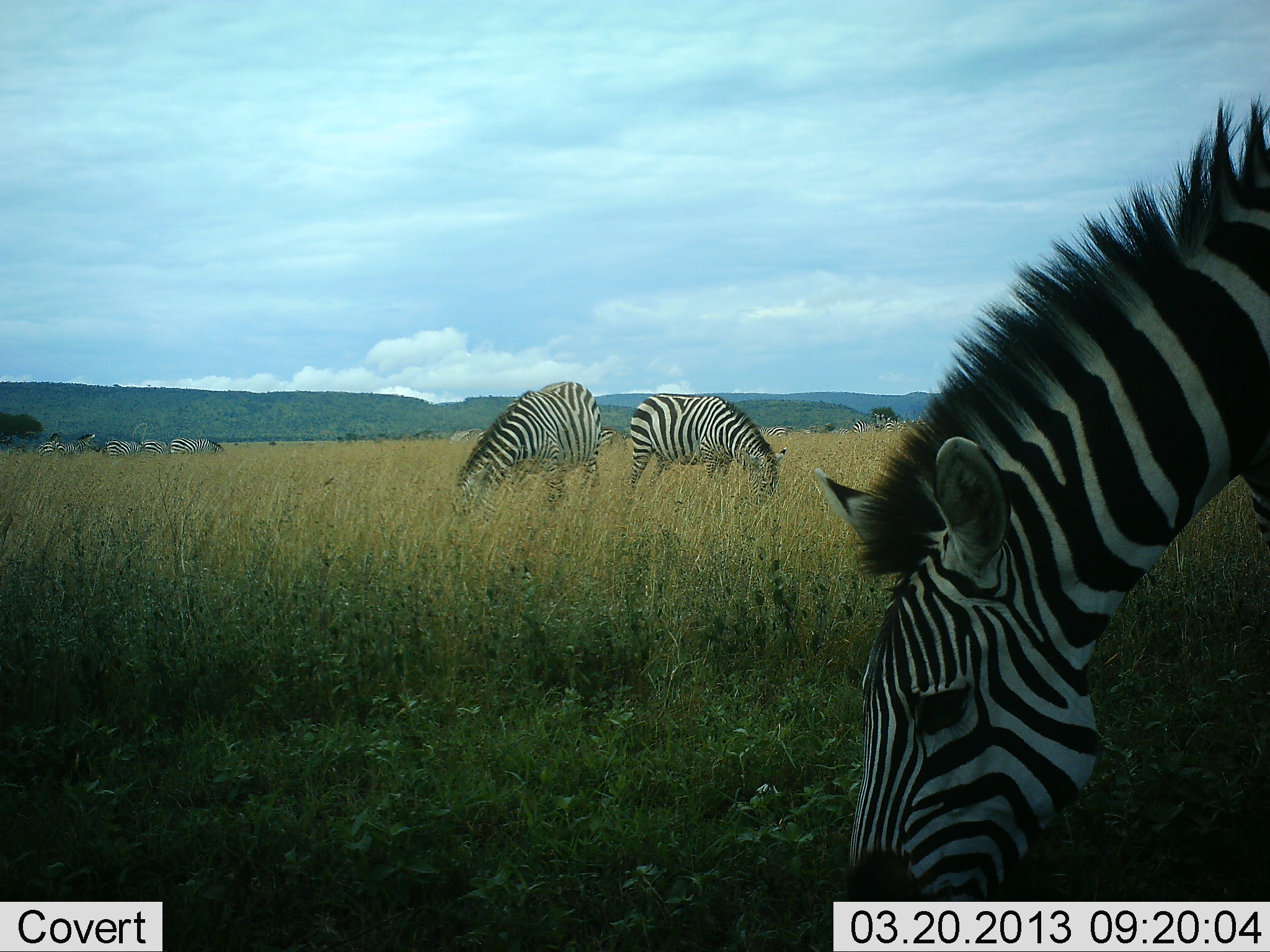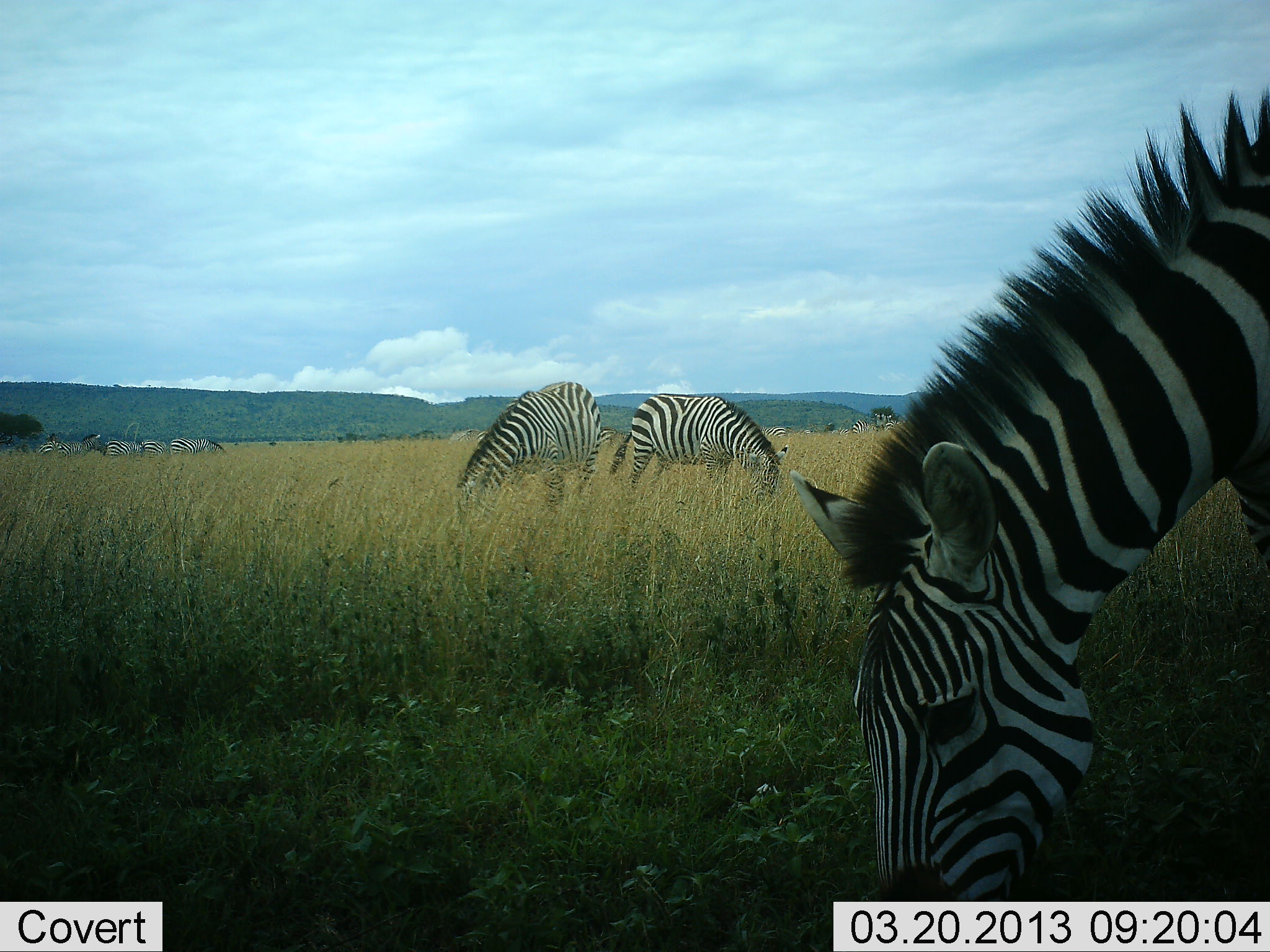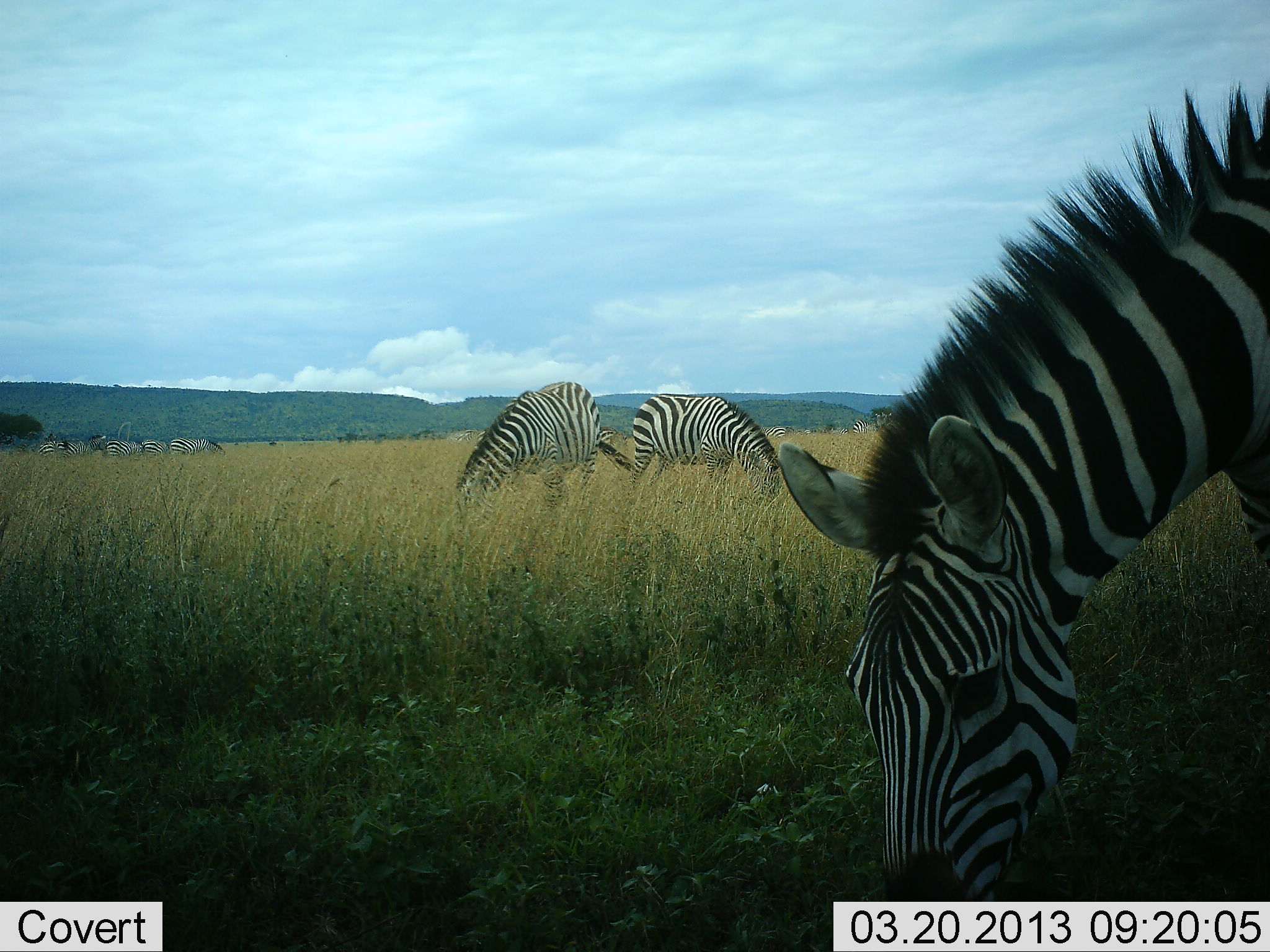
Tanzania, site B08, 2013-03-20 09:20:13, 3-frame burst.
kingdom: Animalia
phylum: Chordata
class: Mammalia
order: Perissodactyla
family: Equidae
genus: Equus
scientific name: Equus quagga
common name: plains zebra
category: zebra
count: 6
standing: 30%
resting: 3%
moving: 5%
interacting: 5%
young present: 3%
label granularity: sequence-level